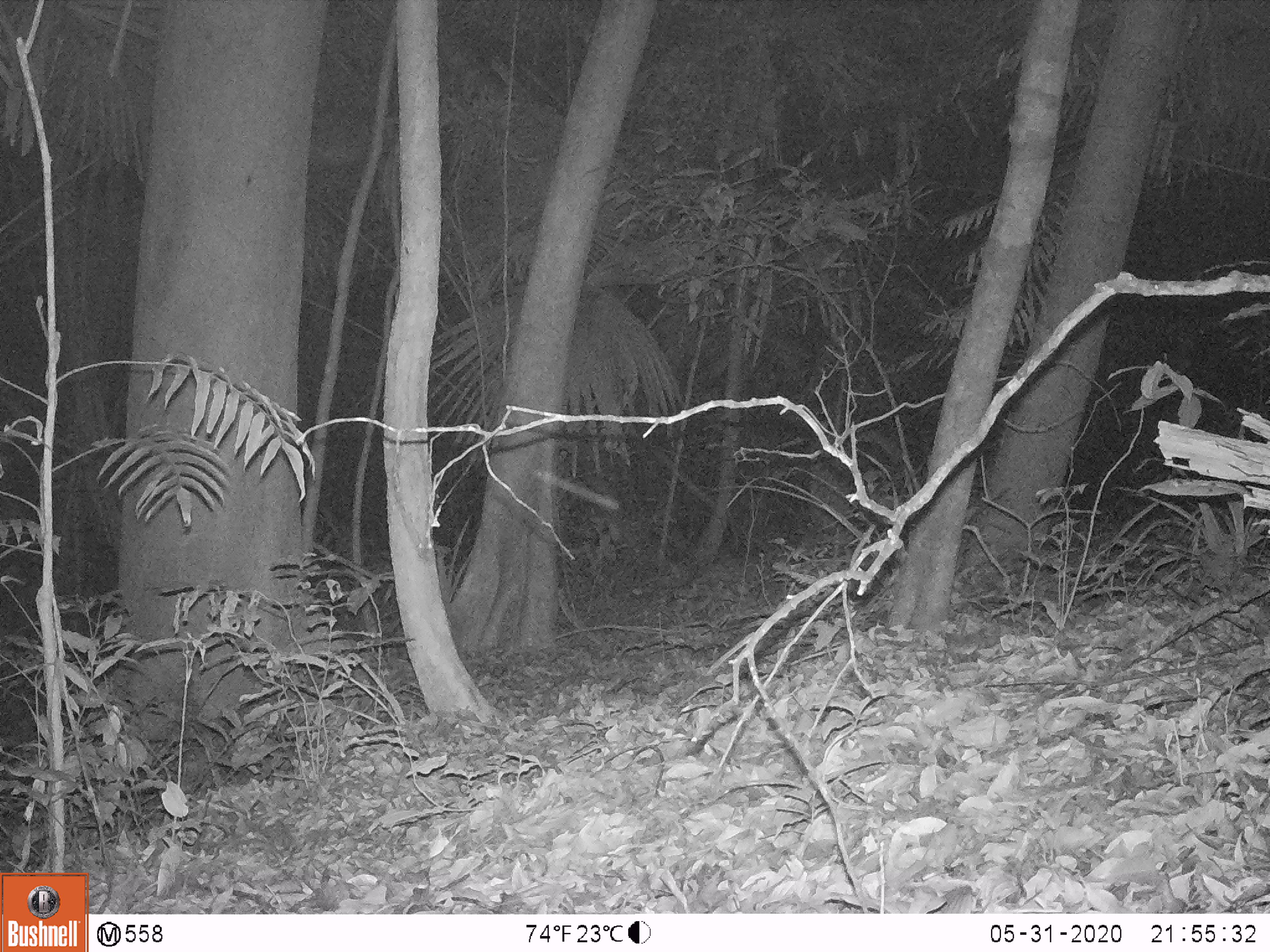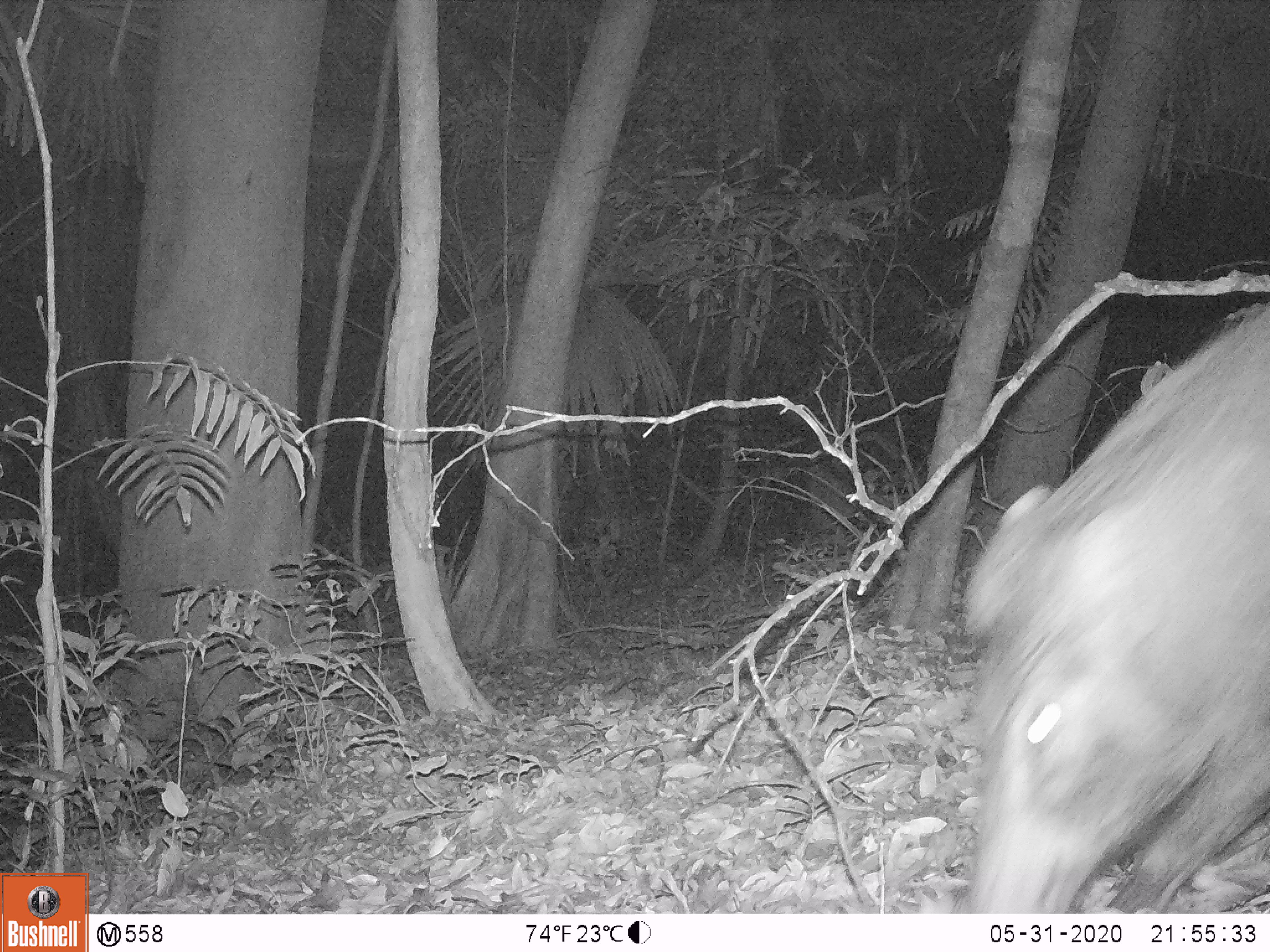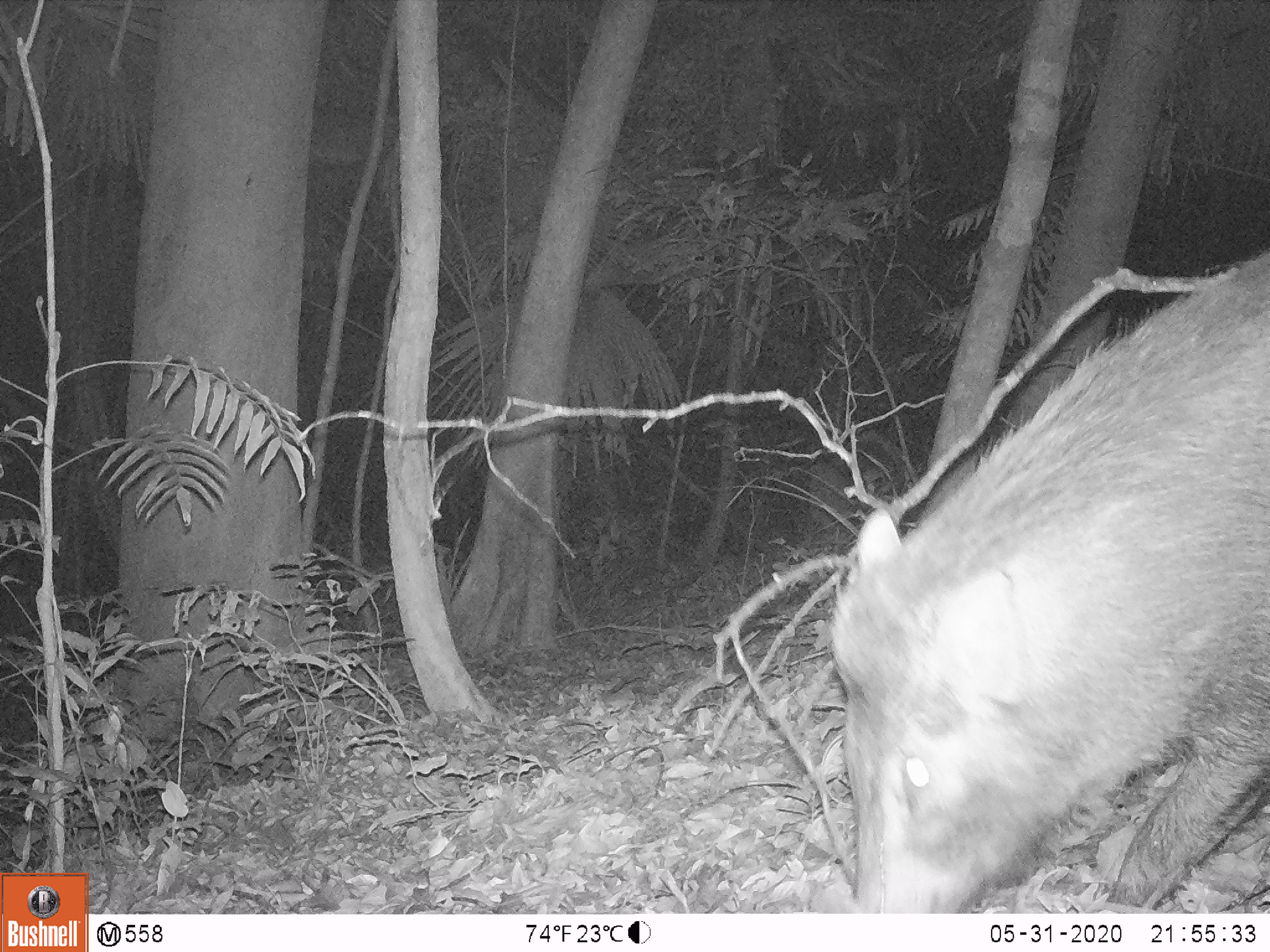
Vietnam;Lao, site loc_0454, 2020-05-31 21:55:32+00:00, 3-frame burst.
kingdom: Animalia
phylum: Chordata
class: Mammalia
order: Artiodactyla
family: Suidae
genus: Sus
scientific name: Sus scrofa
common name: eurasian wild pig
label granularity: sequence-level